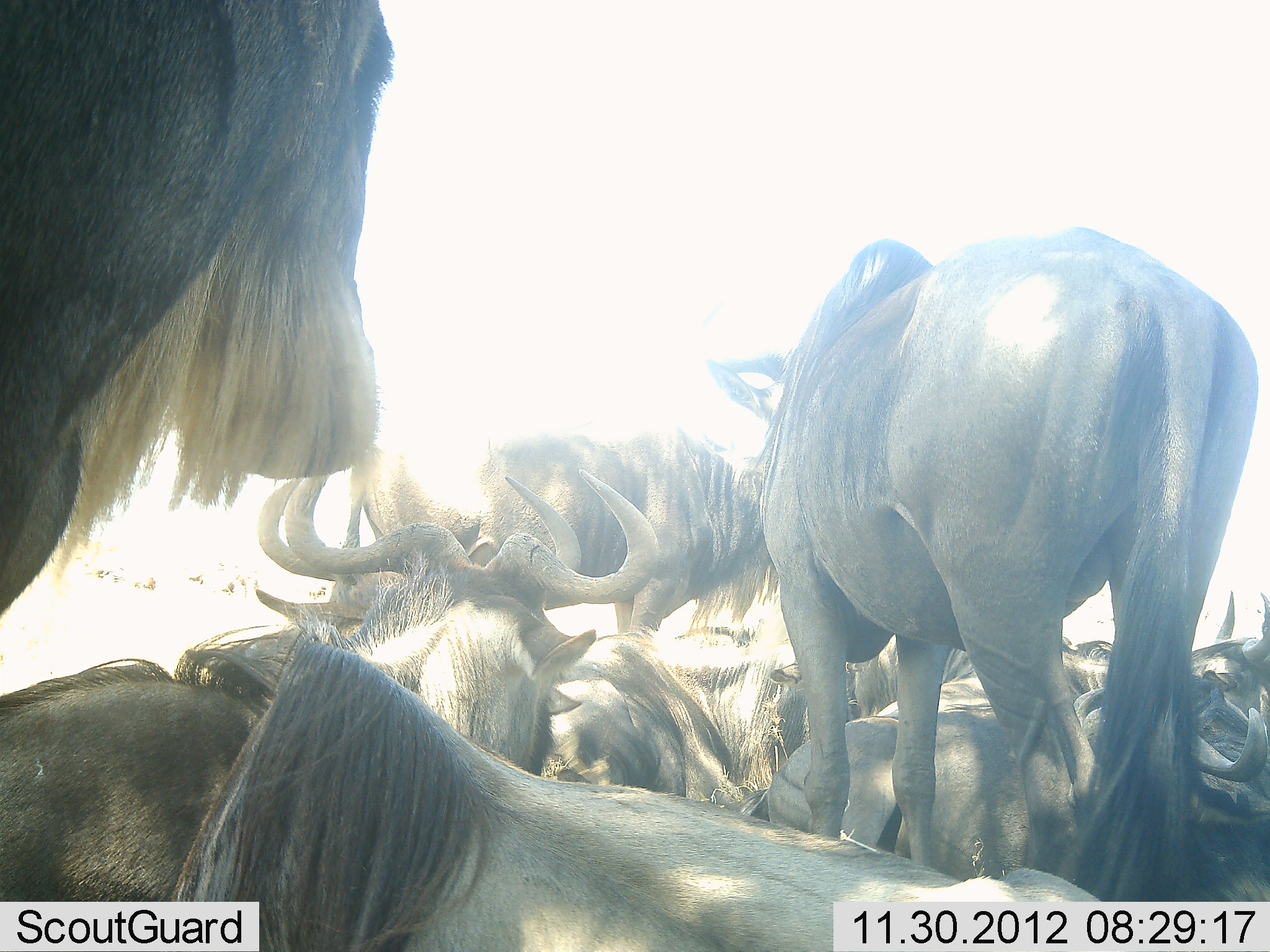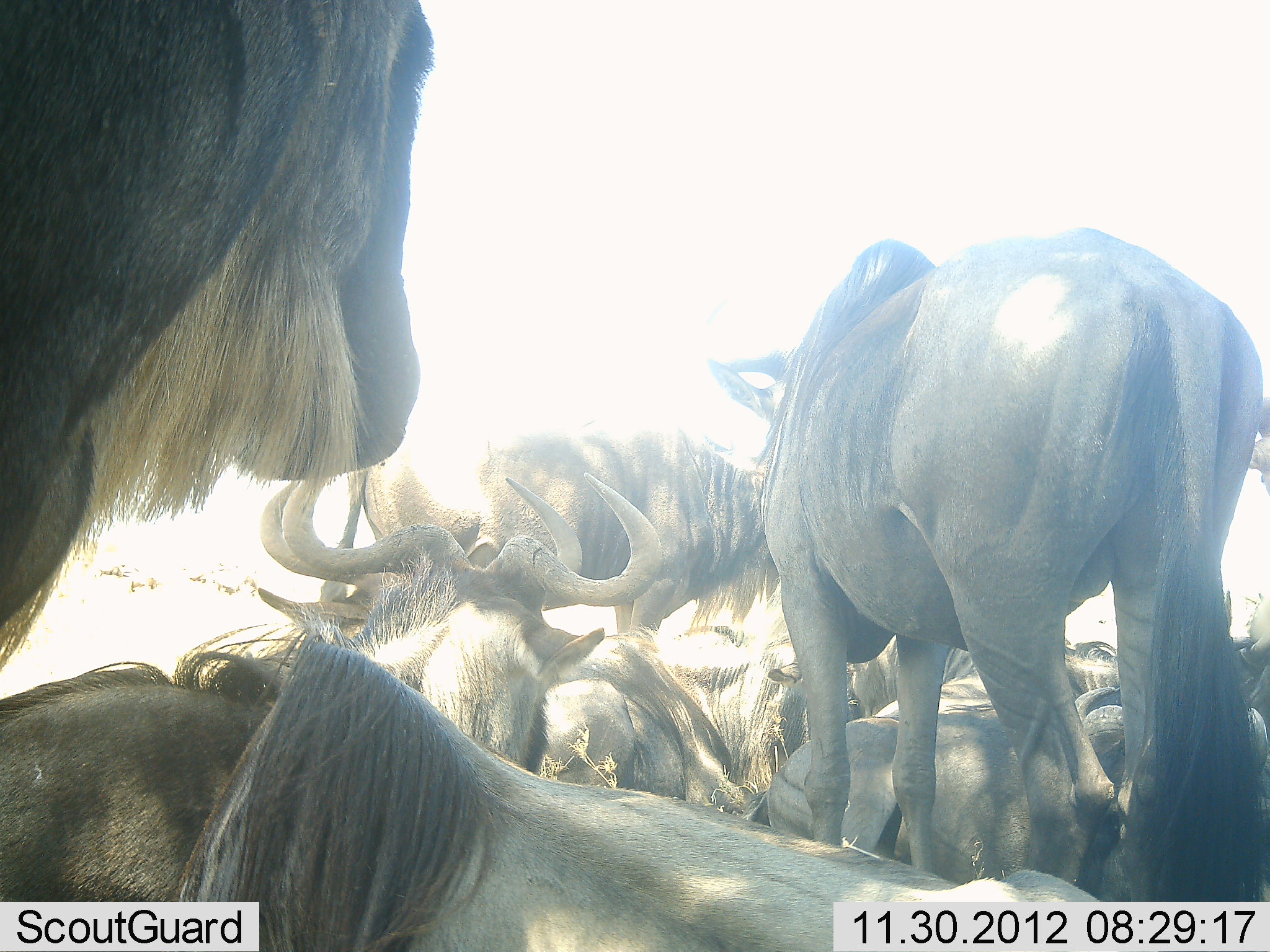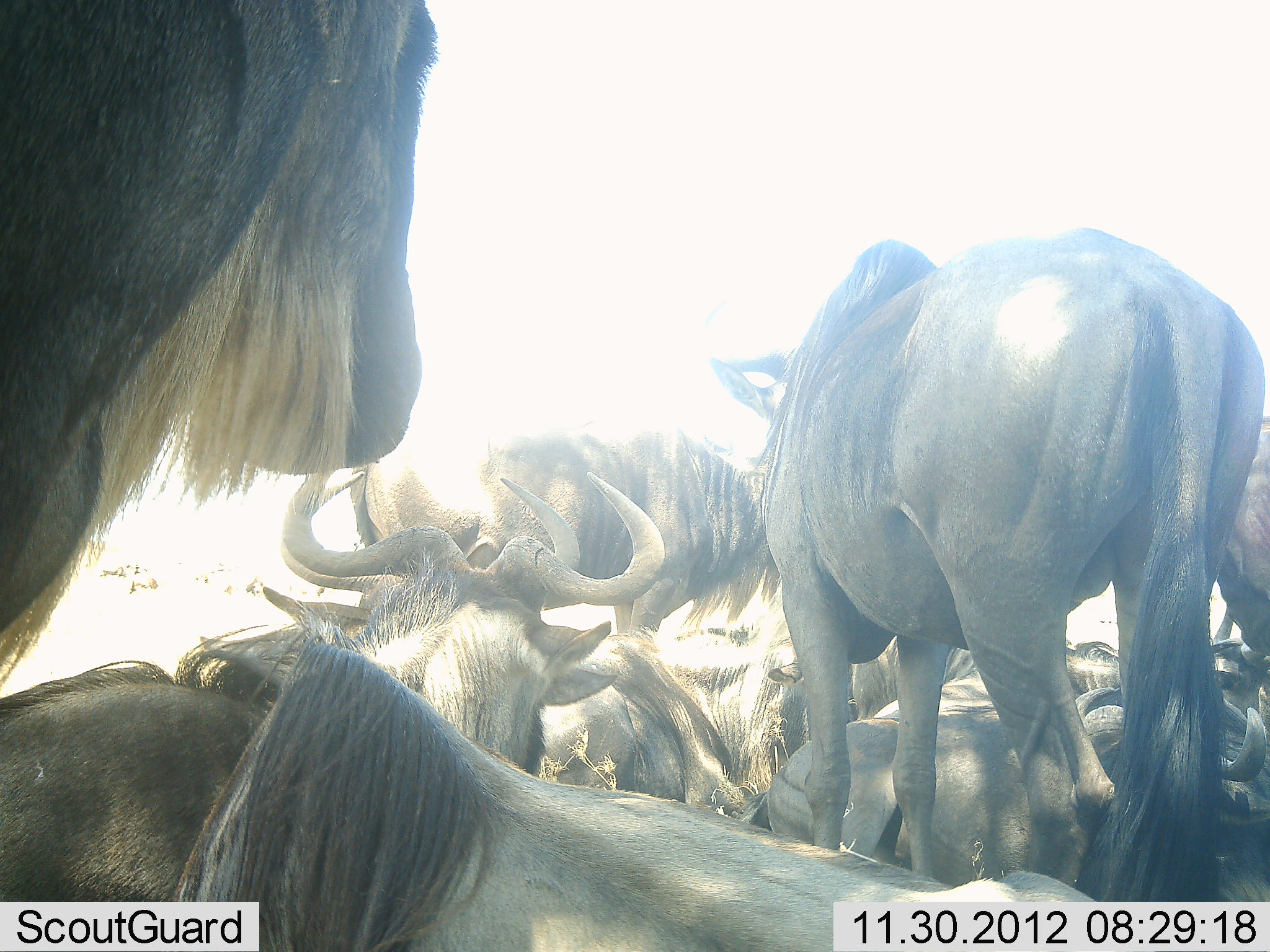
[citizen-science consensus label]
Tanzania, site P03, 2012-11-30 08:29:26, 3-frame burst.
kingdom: Animalia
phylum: Chordata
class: Mammalia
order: Artiodactyla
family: Bovidae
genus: Connochaetes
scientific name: Connochaetes taurinus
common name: blue wildebeest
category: wildebeest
Wildebeest (blue wildebeest) (Connochaetes taurinus), count 9. Behavior (volunteer vote fractions): standing 80%, resting 100%, moving 0%, interacting 0%. Young present (vote fraction): 0%. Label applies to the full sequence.